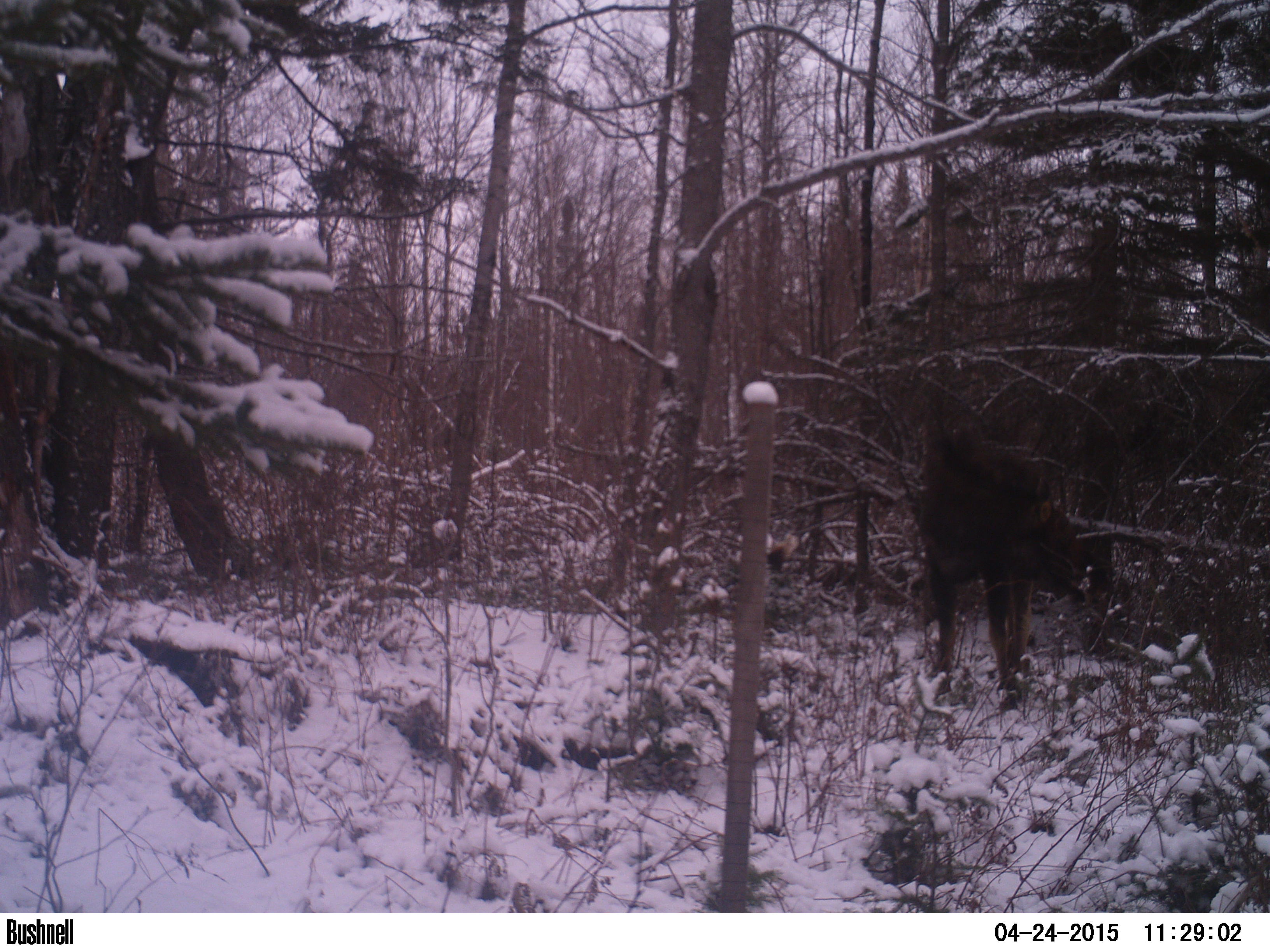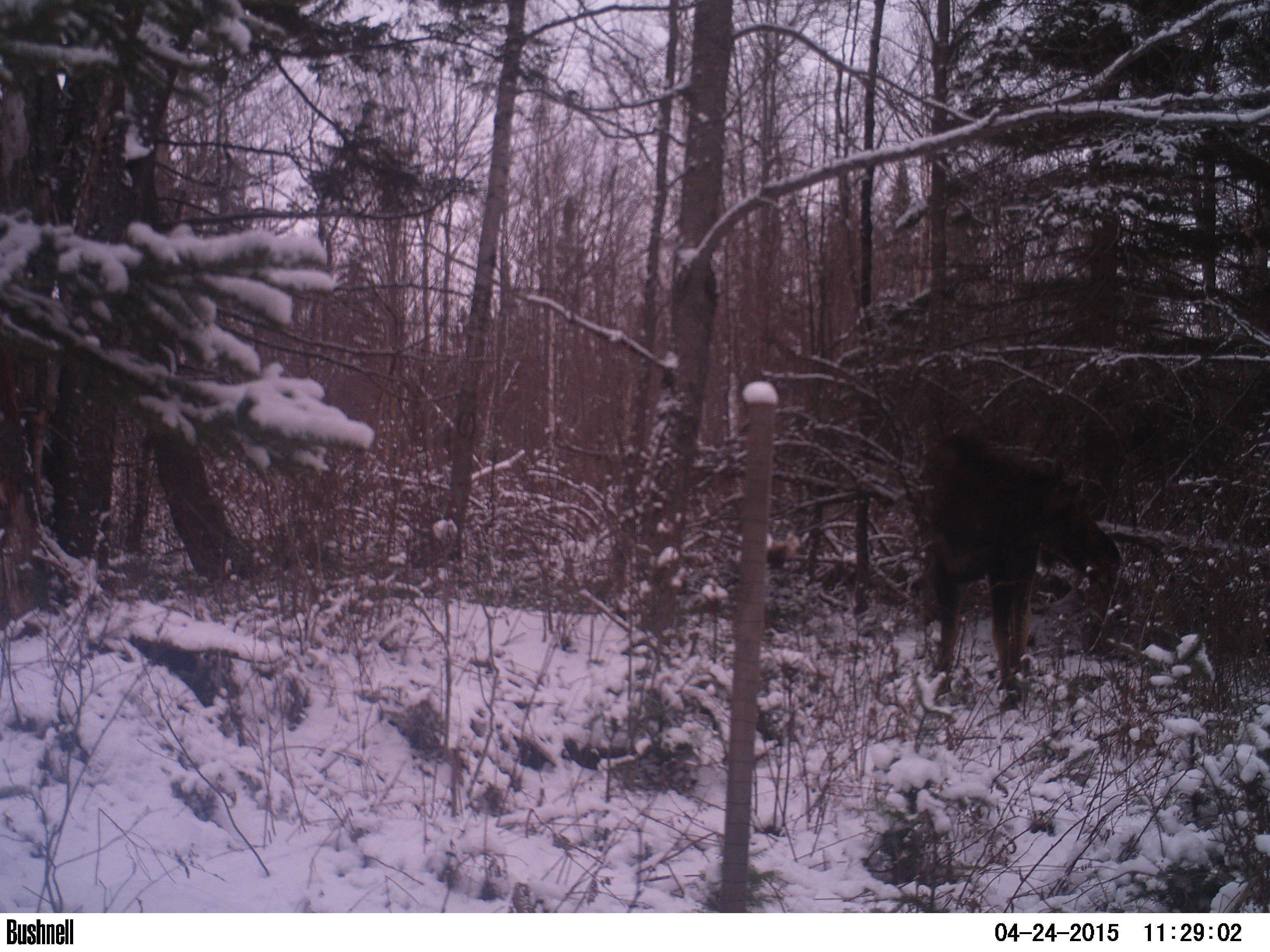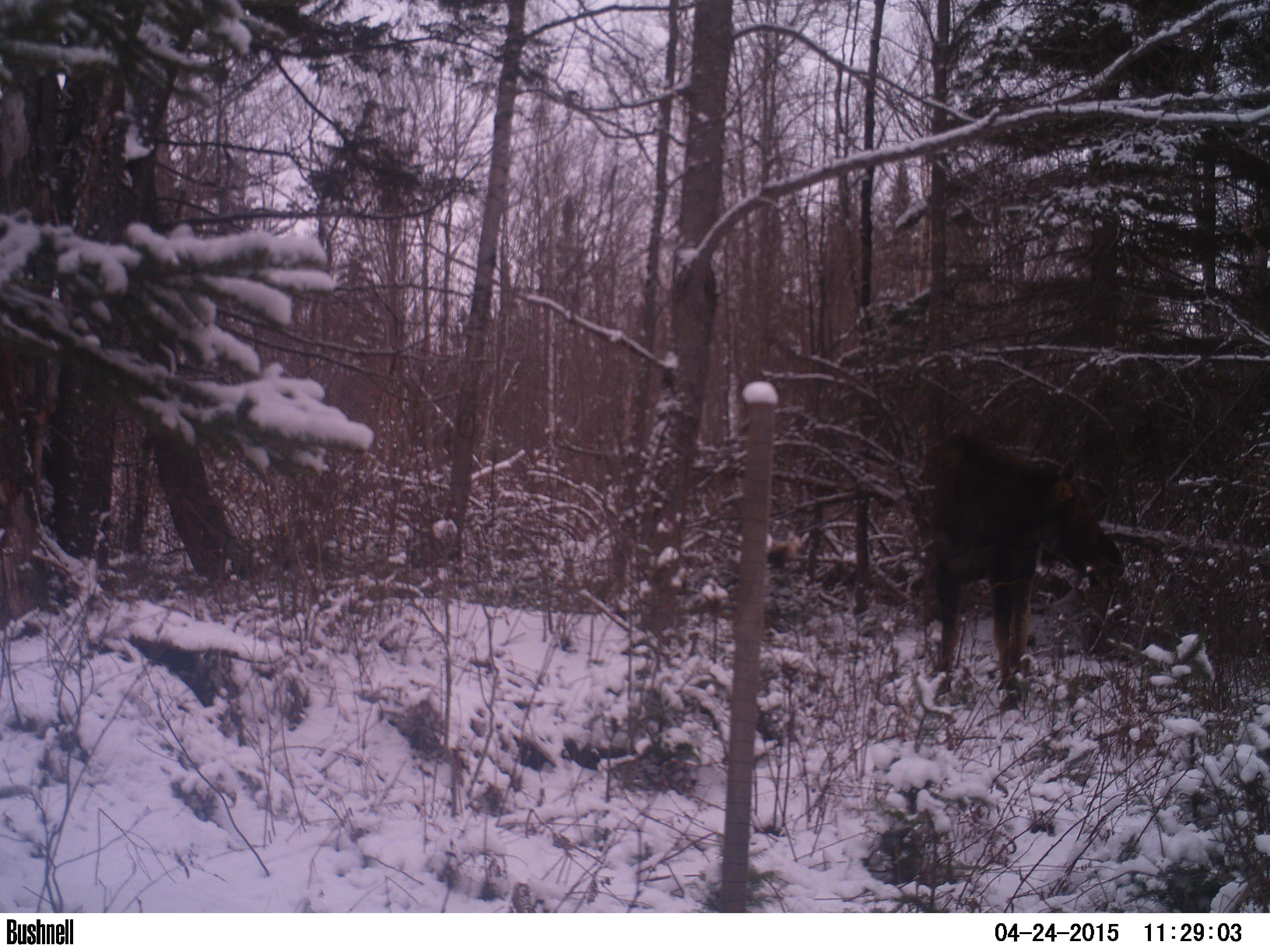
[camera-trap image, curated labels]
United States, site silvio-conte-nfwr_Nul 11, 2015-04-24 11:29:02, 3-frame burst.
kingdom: Animalia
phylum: Chordata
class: Mammalia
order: Artiodactyla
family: Cervidae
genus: Alces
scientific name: Alces alces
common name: moose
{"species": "moose (Alces alces)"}